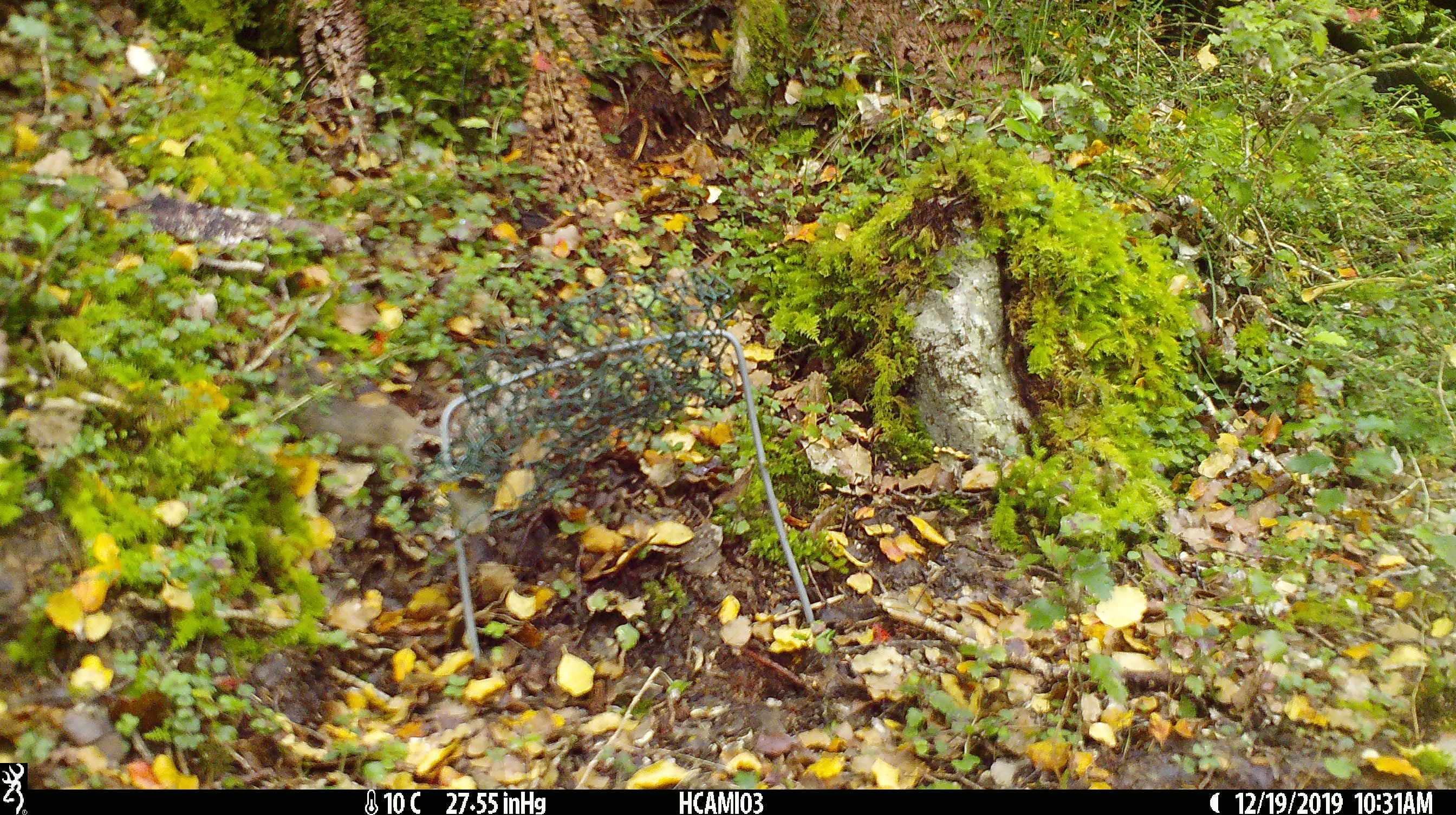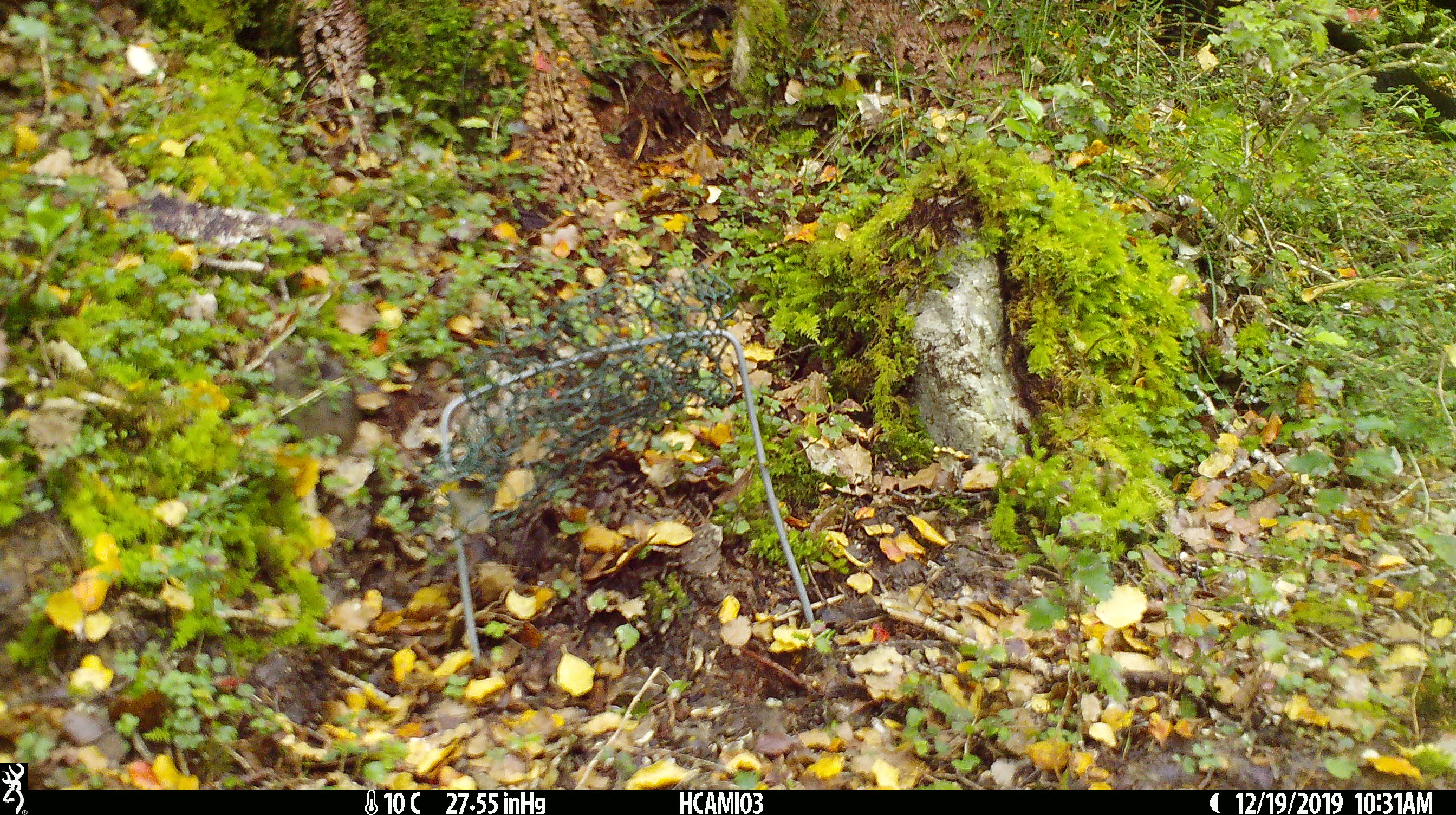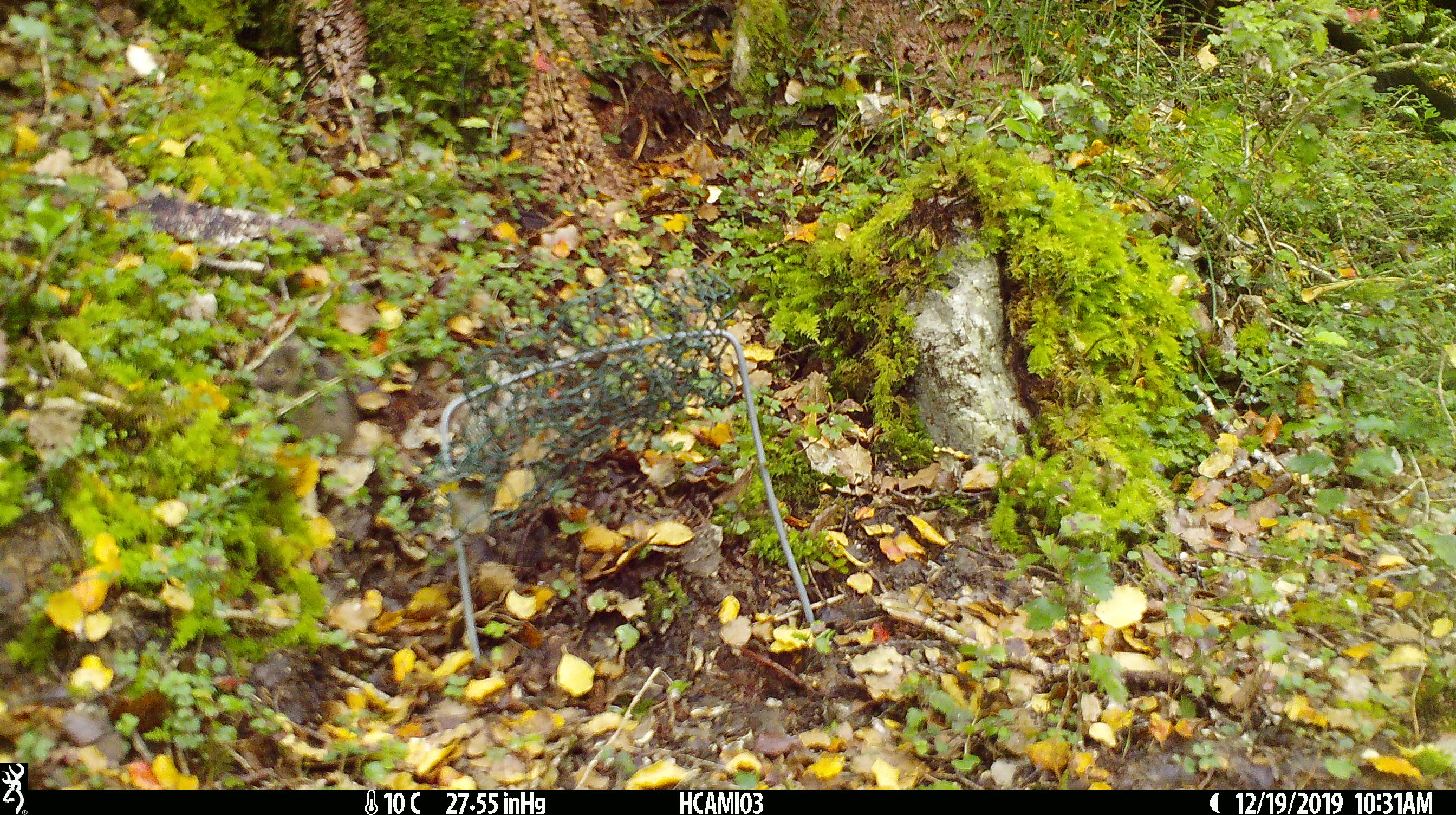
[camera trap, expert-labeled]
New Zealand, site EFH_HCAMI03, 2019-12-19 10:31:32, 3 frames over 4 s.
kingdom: Animalia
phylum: Chordata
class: Mammalia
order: Rodentia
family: Muridae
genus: Mus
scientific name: Mus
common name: mouse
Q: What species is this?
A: Mouse (Mus).